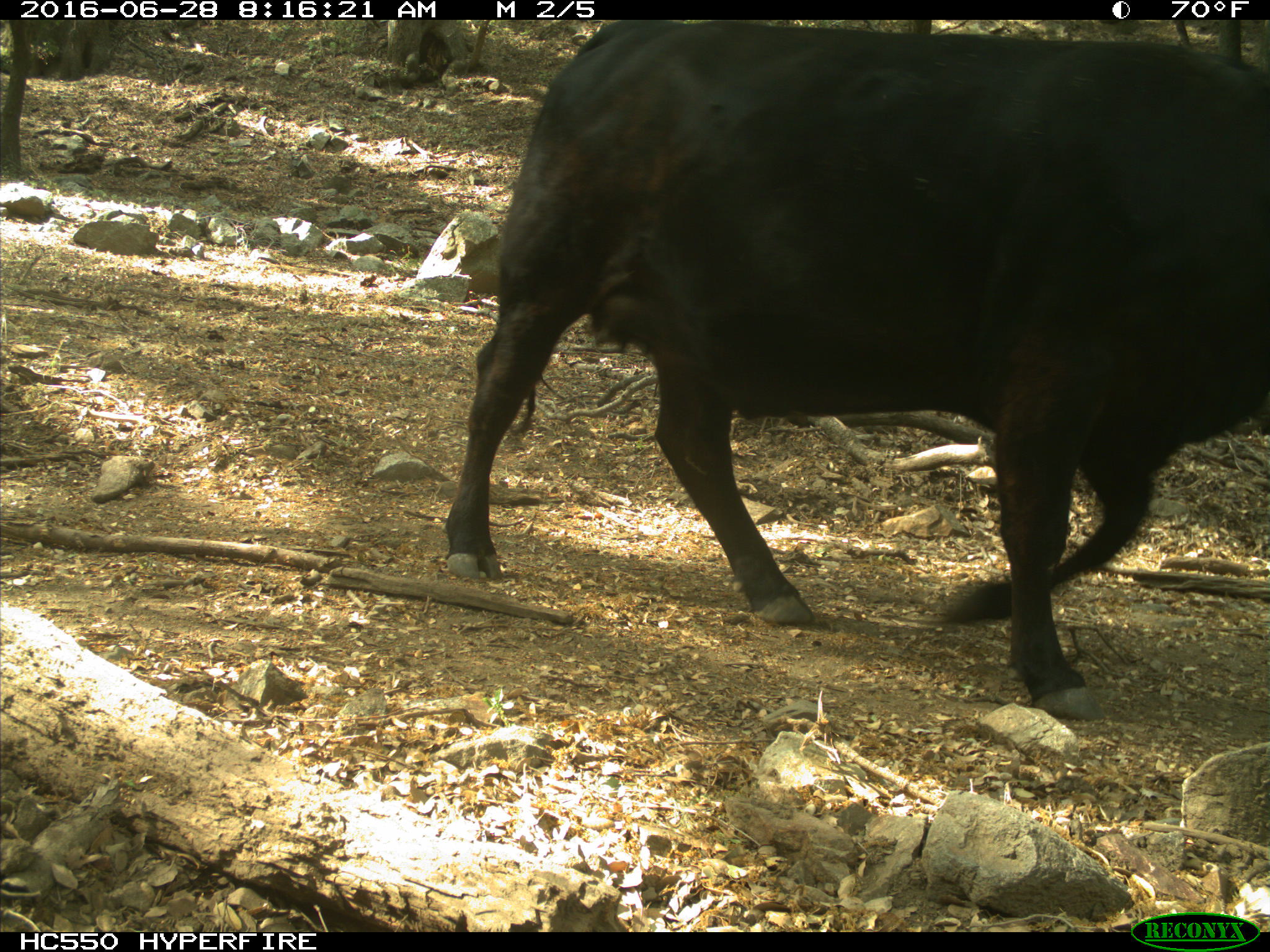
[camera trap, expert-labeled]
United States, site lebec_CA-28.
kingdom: Animalia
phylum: Chordata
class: Mammalia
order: Artiodactyla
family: Bovidae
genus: Bos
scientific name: Bos taurus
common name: domestic cow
Bos taurus (domestic cow).